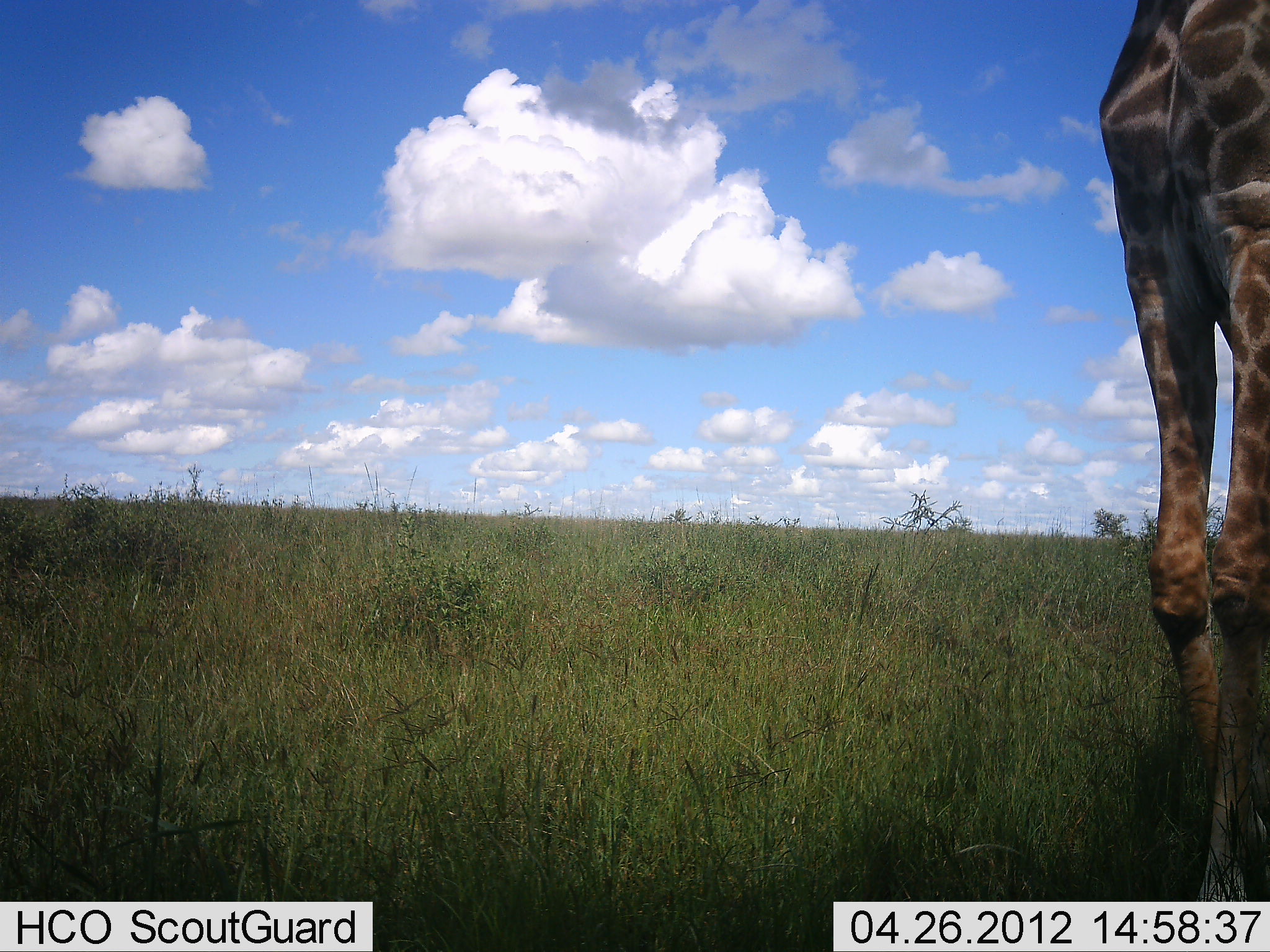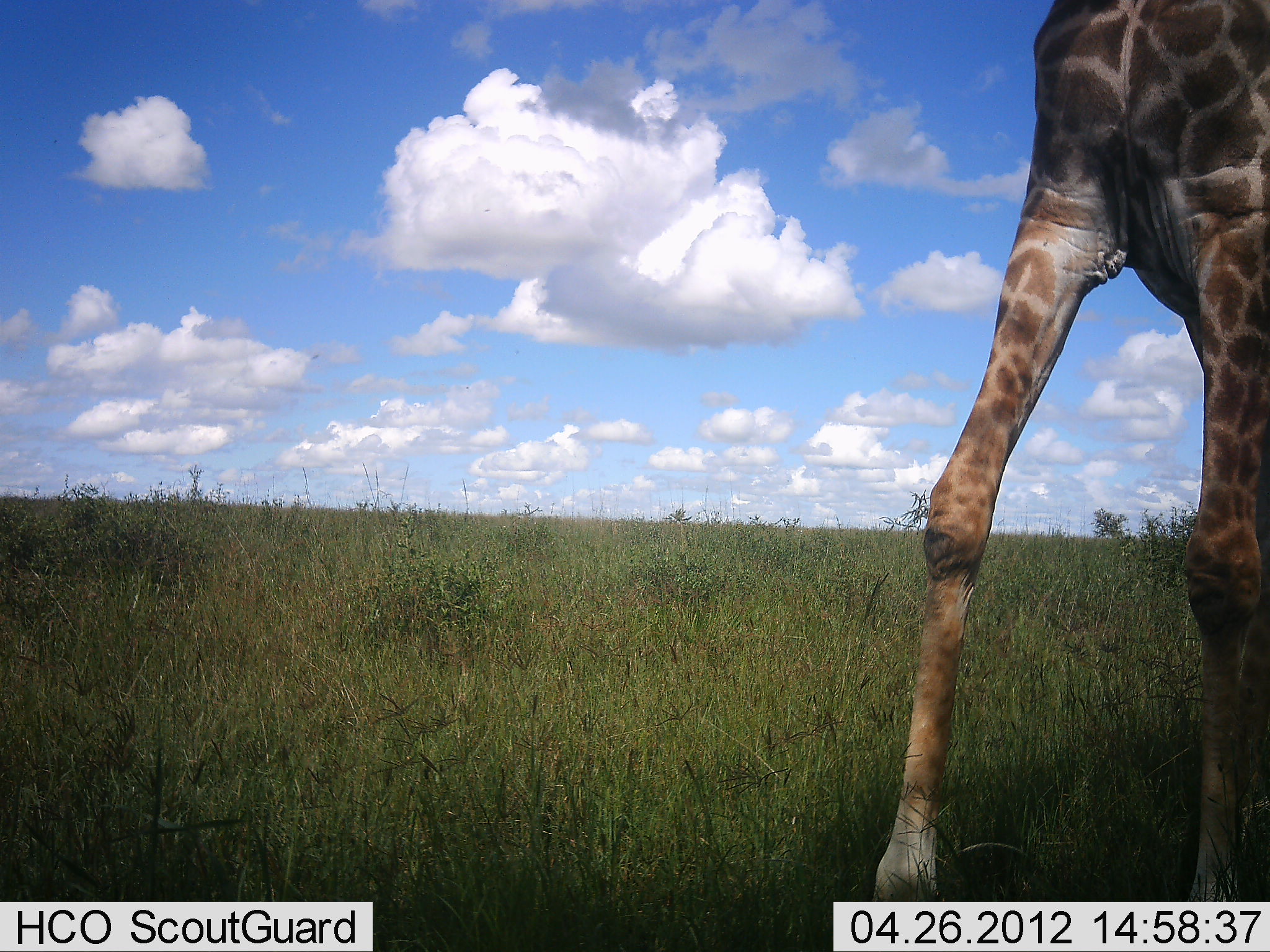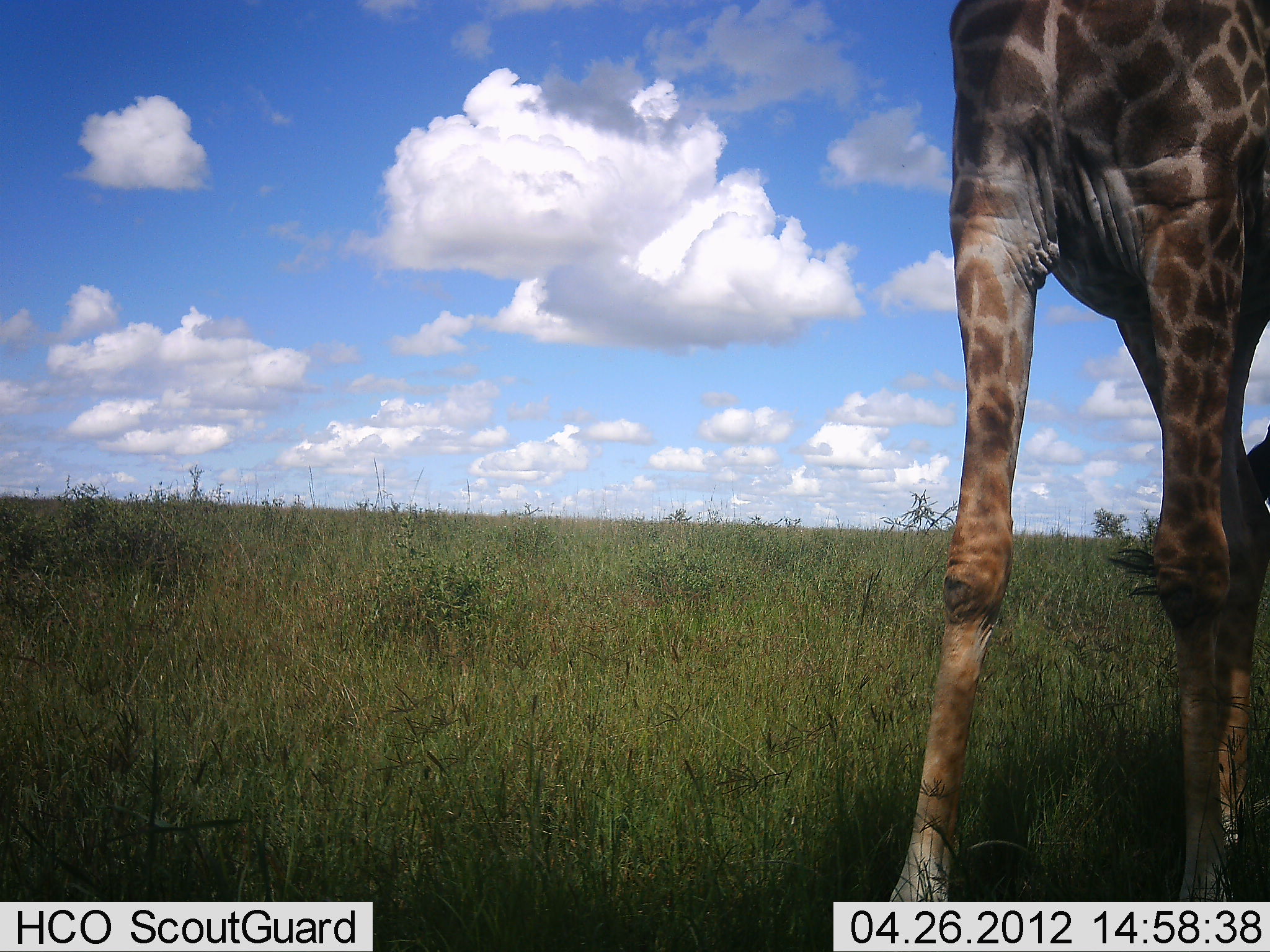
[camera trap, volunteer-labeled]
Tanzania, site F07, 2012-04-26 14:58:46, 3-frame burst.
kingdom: Animalia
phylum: Chordata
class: Mammalia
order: Artiodactyla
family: Giraffidae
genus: Giraffa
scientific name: Giraffa camelopardalis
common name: giraffe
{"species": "giraffe (Giraffa camelopardalis)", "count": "1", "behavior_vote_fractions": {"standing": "14%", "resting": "0%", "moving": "86%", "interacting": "0%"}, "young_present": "0%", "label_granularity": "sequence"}